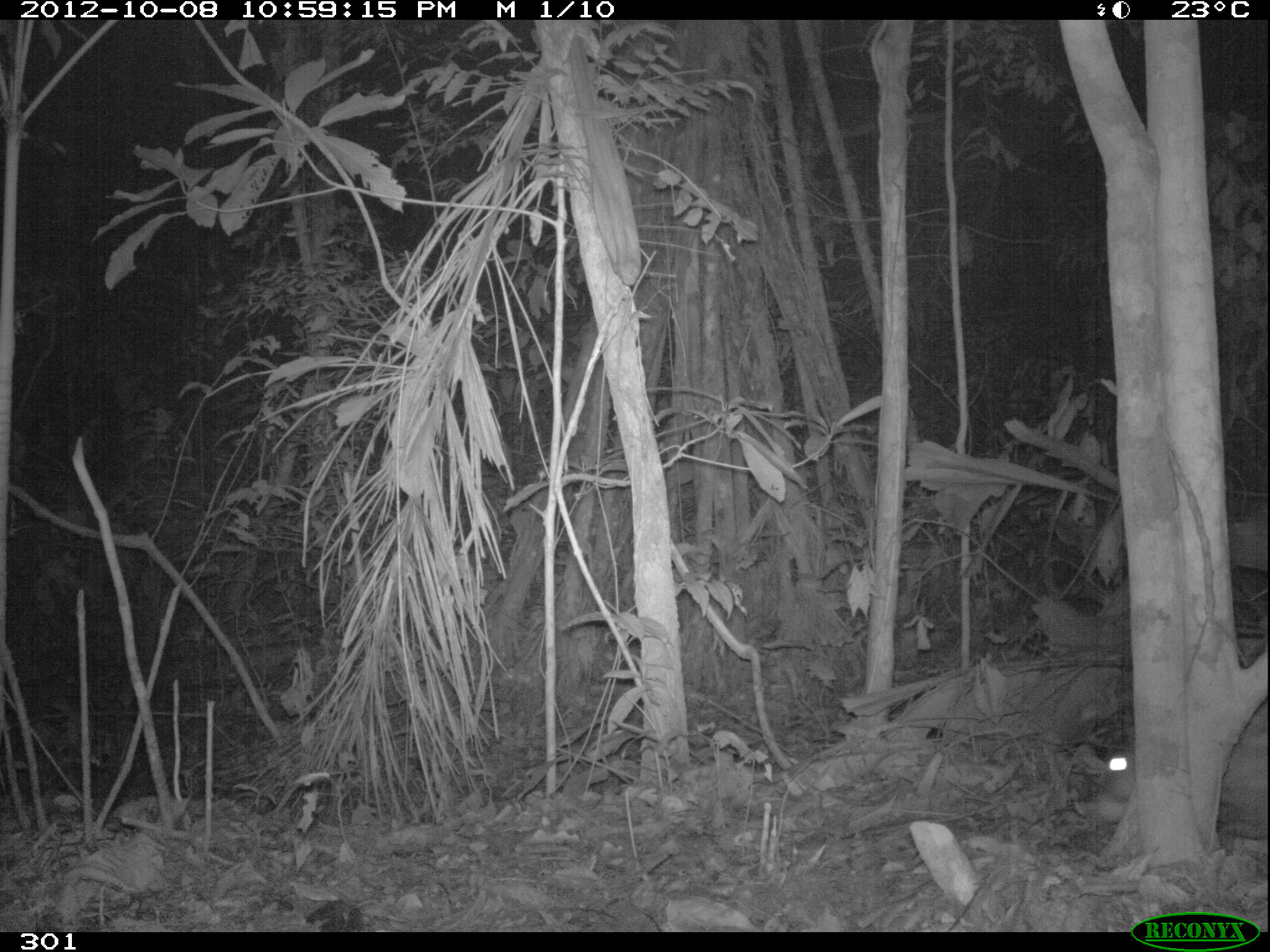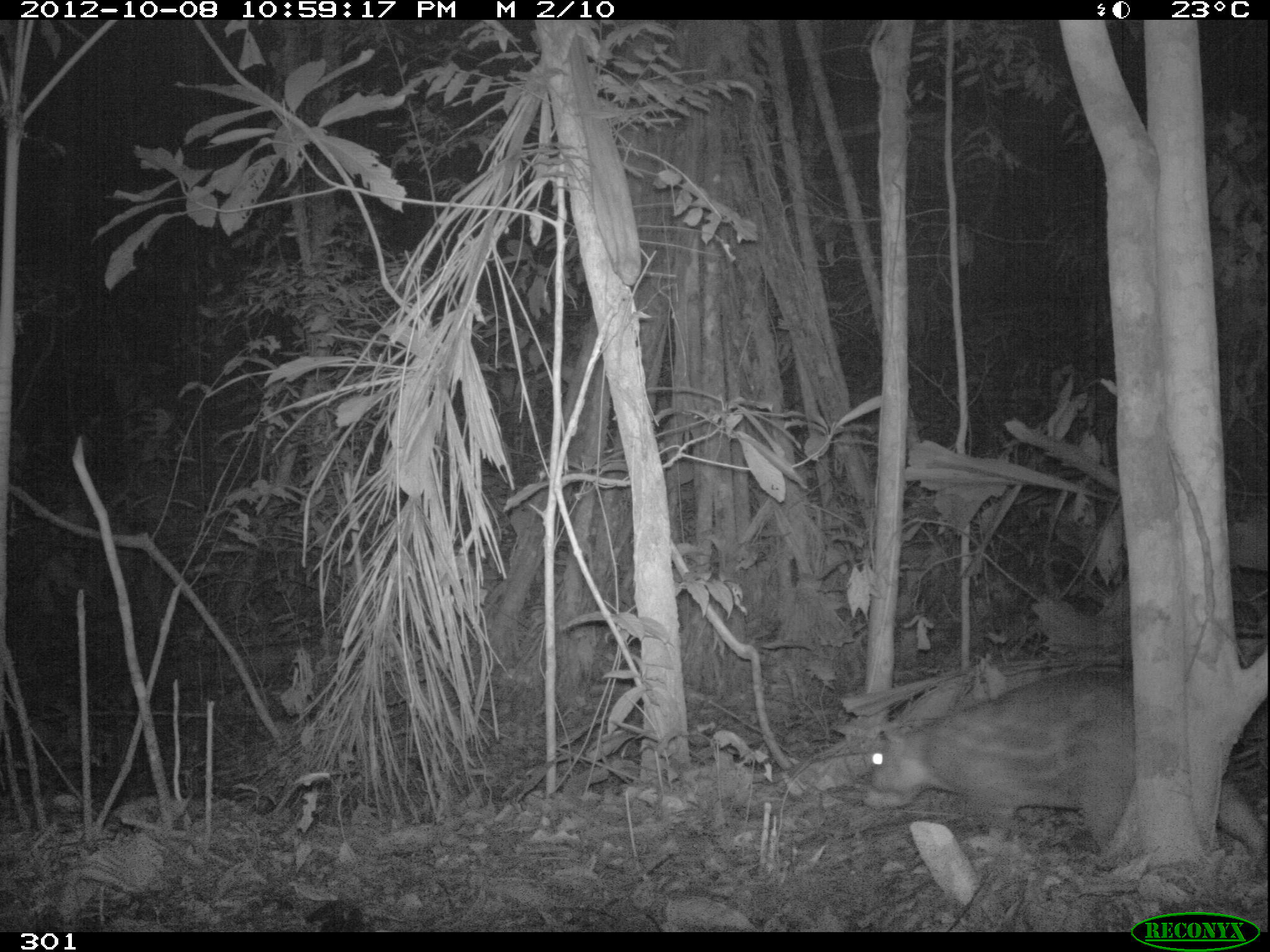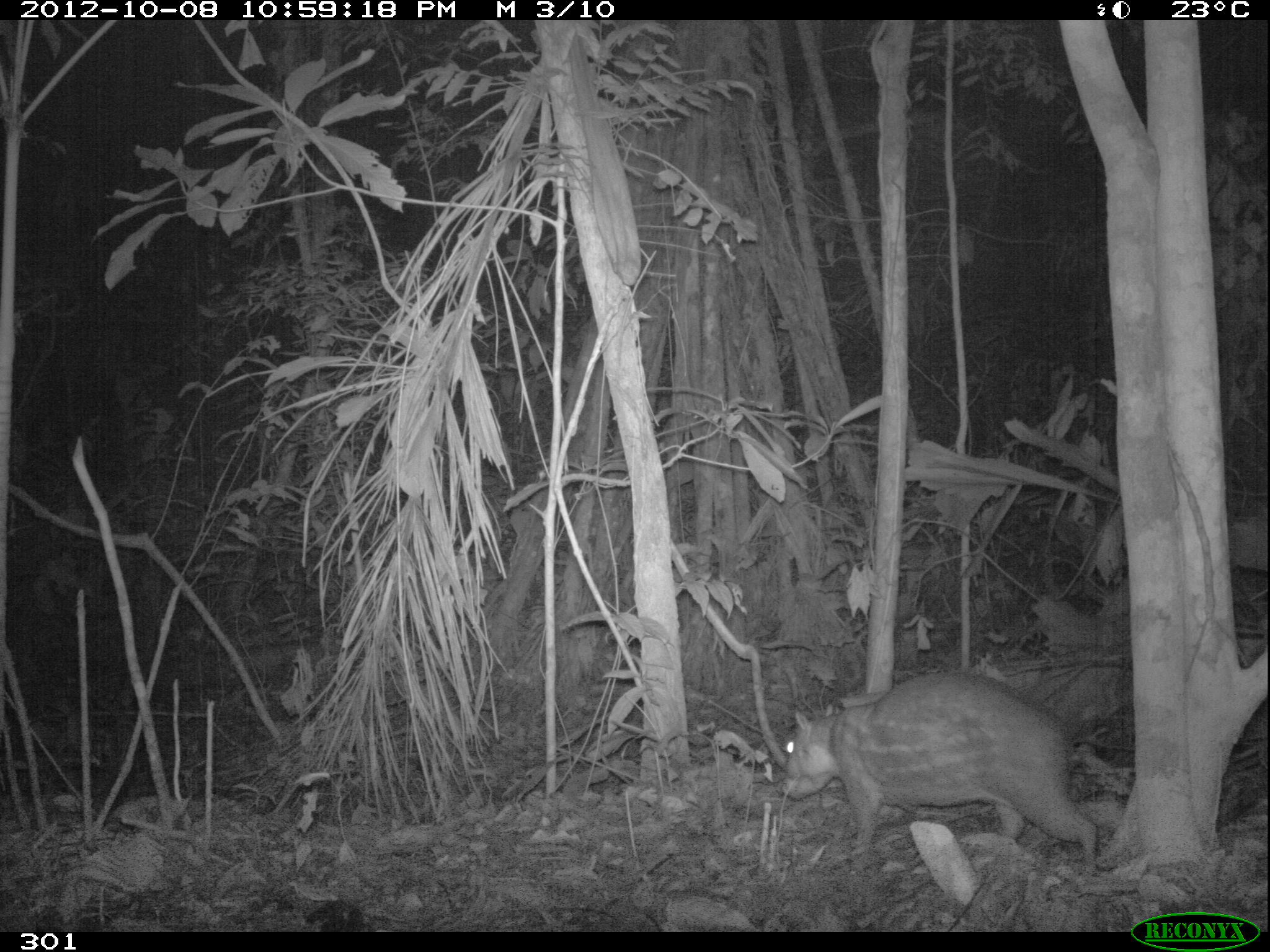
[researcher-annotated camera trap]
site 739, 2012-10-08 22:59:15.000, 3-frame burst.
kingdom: Animalia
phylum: Chordata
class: Mammalia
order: Rodentia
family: Cuniculidae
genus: Cuniculus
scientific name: Cuniculus paca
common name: spotted paca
Cuniculus paca (spotted paca).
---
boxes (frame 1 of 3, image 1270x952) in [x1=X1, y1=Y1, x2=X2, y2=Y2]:
cuniculus paca: [x1=1072, y1=746, x2=1267, y2=842]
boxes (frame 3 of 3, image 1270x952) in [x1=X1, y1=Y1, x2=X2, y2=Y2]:
cuniculus paca: [x1=775, y1=671, x2=1098, y2=866]